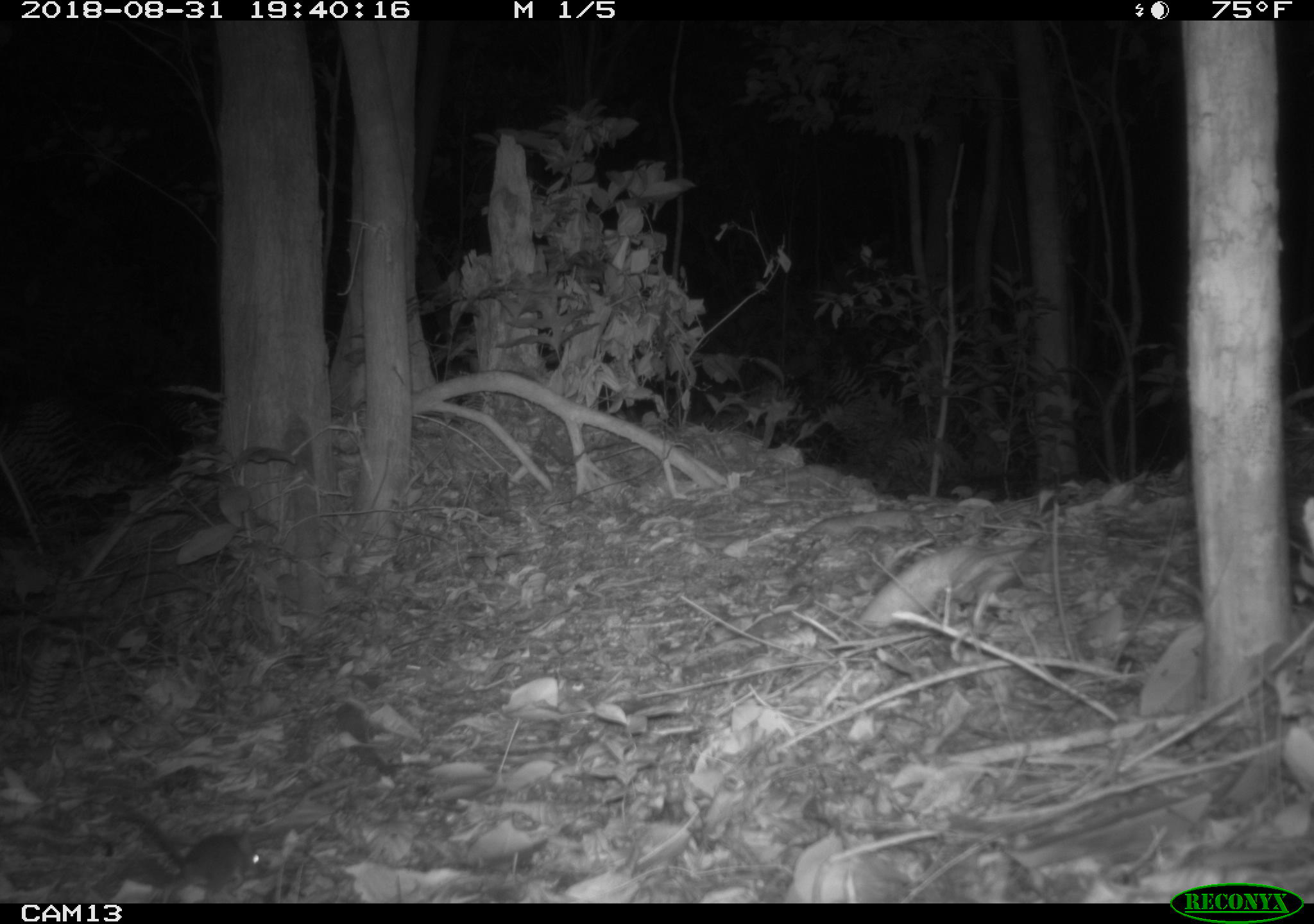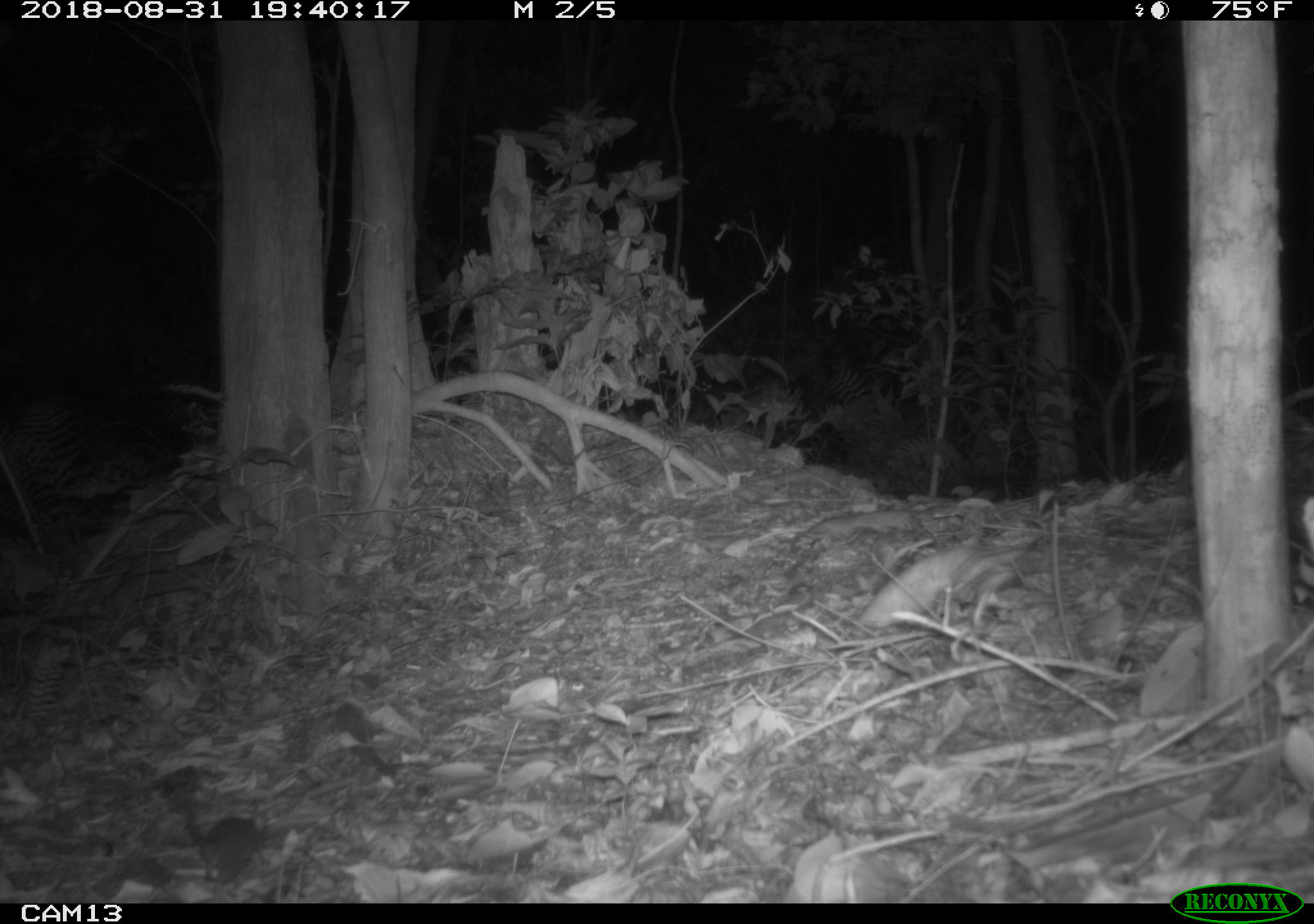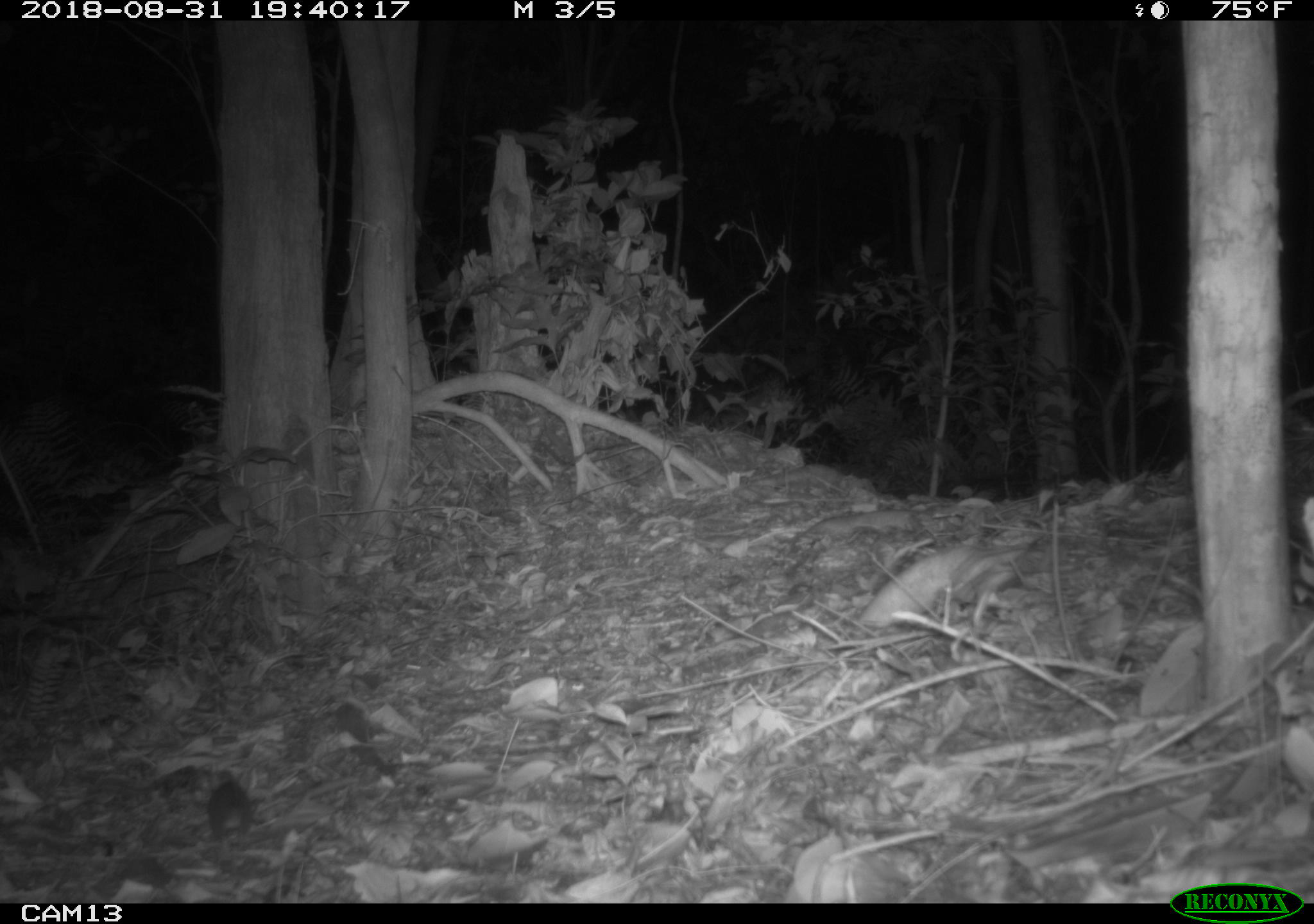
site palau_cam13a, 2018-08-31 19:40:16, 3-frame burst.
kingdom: Animalia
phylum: Chordata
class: Mammalia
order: Rodentia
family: Muridae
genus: Rattus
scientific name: Rattus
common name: rat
Rat (Rattus).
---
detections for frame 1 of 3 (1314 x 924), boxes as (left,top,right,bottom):
rat: (110,800,262,902)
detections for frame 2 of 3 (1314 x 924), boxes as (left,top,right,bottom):
rat: (169,782,264,891)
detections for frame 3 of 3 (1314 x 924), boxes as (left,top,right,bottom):
rat: (201,774,255,849)